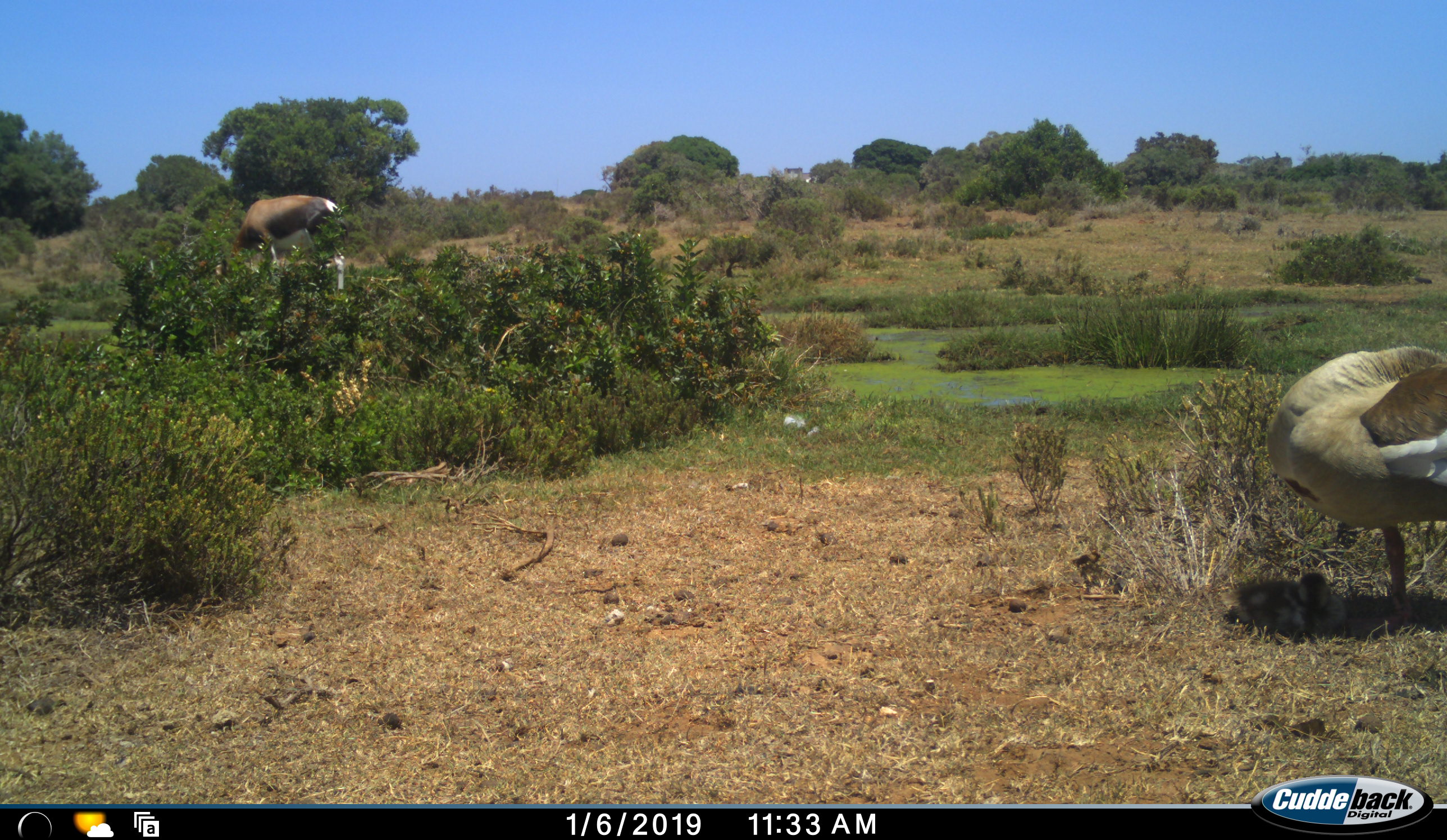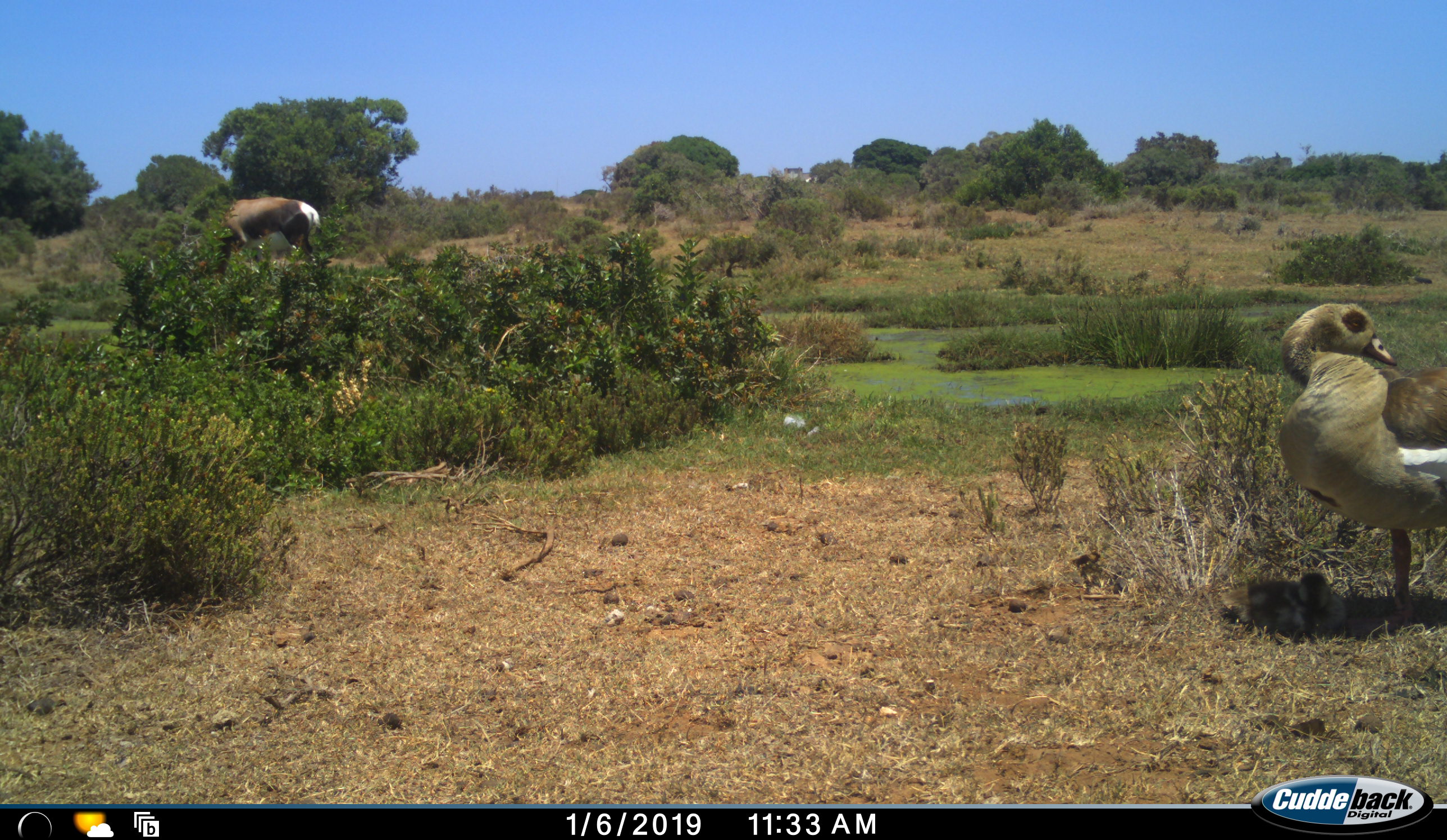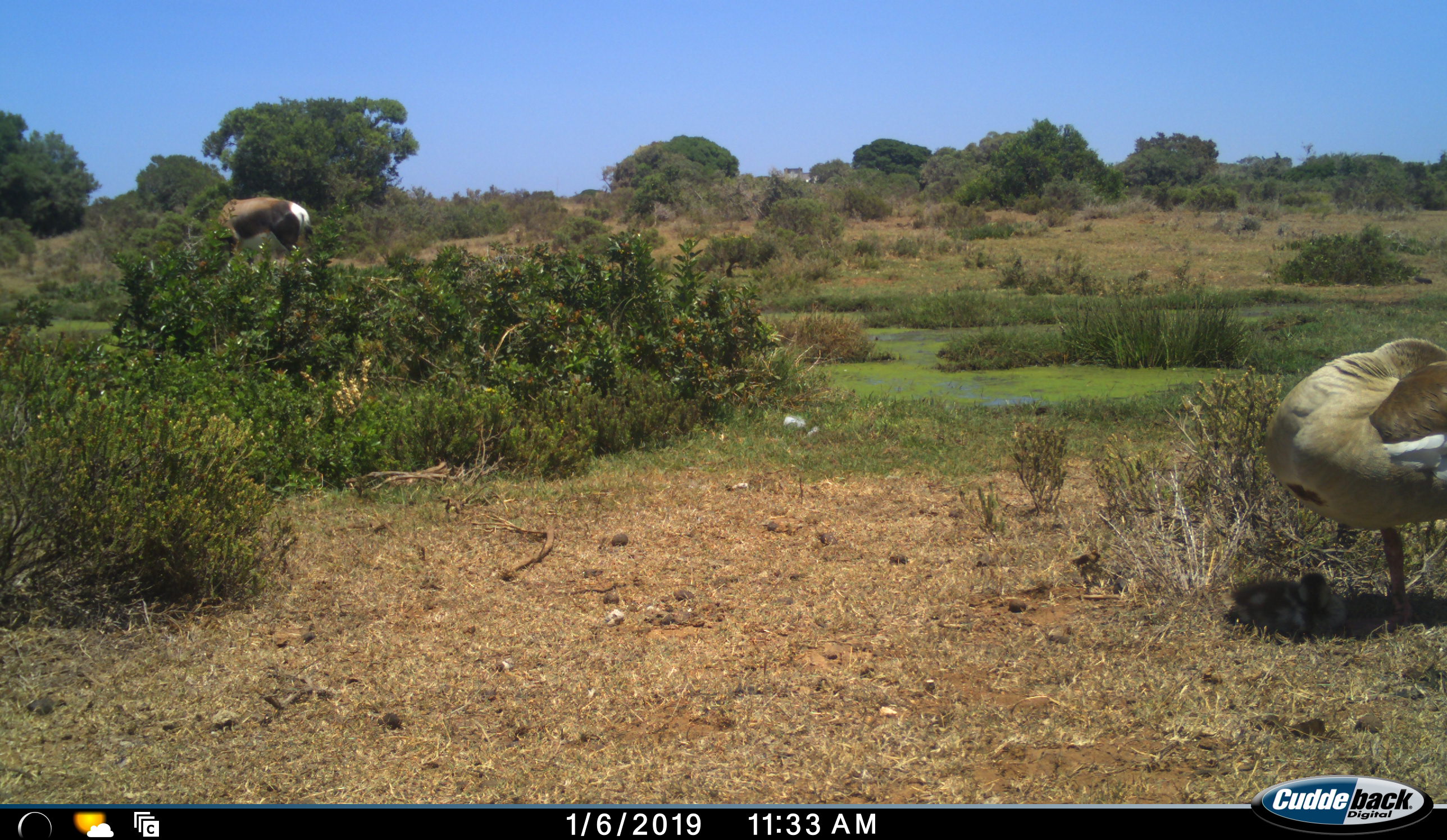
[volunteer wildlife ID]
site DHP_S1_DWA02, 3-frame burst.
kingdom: Animalia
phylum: Chordata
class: Aves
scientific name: Aves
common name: bird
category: birdother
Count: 1.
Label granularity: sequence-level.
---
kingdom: Animalia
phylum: Chordata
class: Mammalia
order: Artiodactyla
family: Bovidae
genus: Damaliscus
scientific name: Damaliscus pygargus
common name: bontebok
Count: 1.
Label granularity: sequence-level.